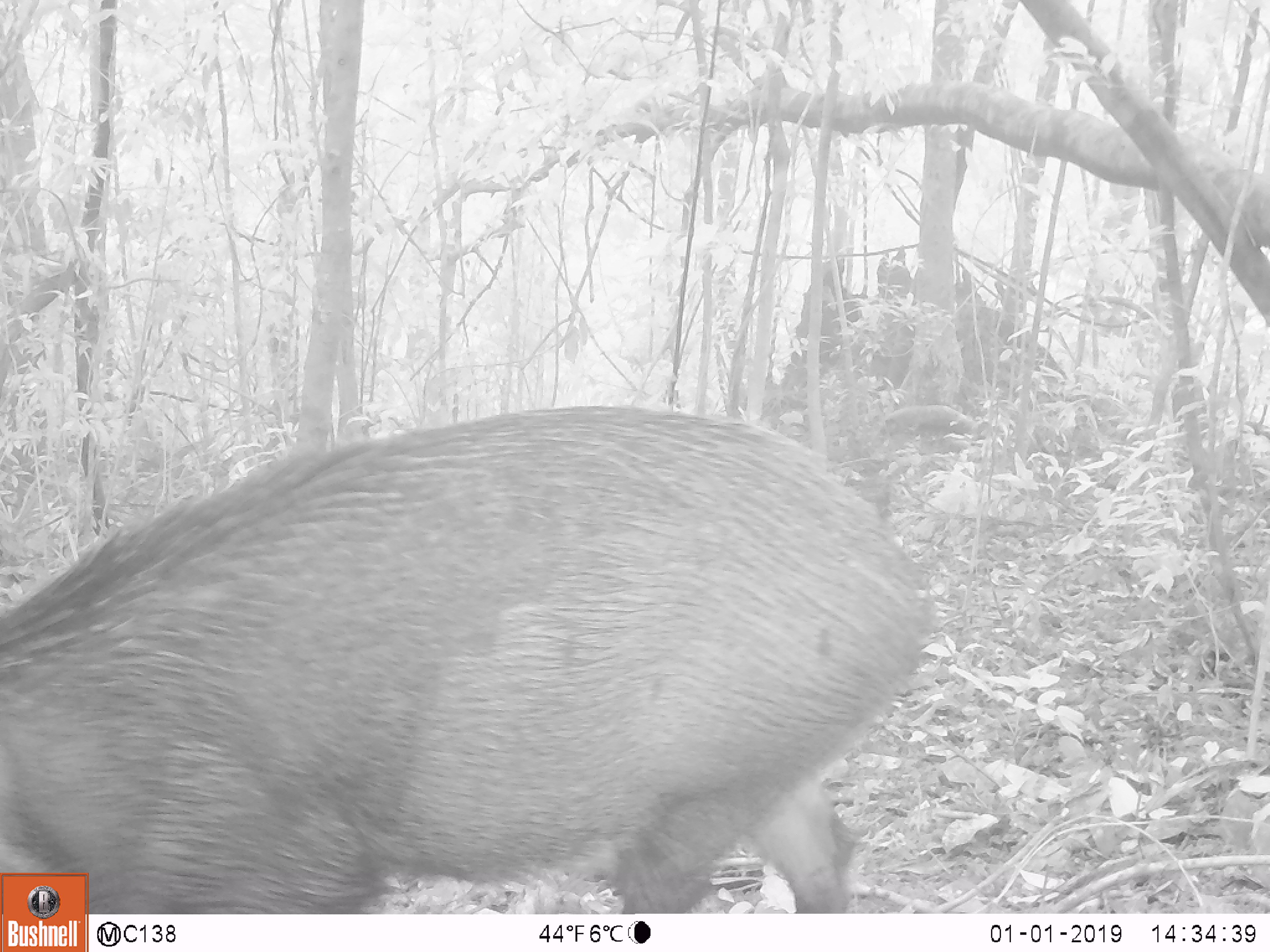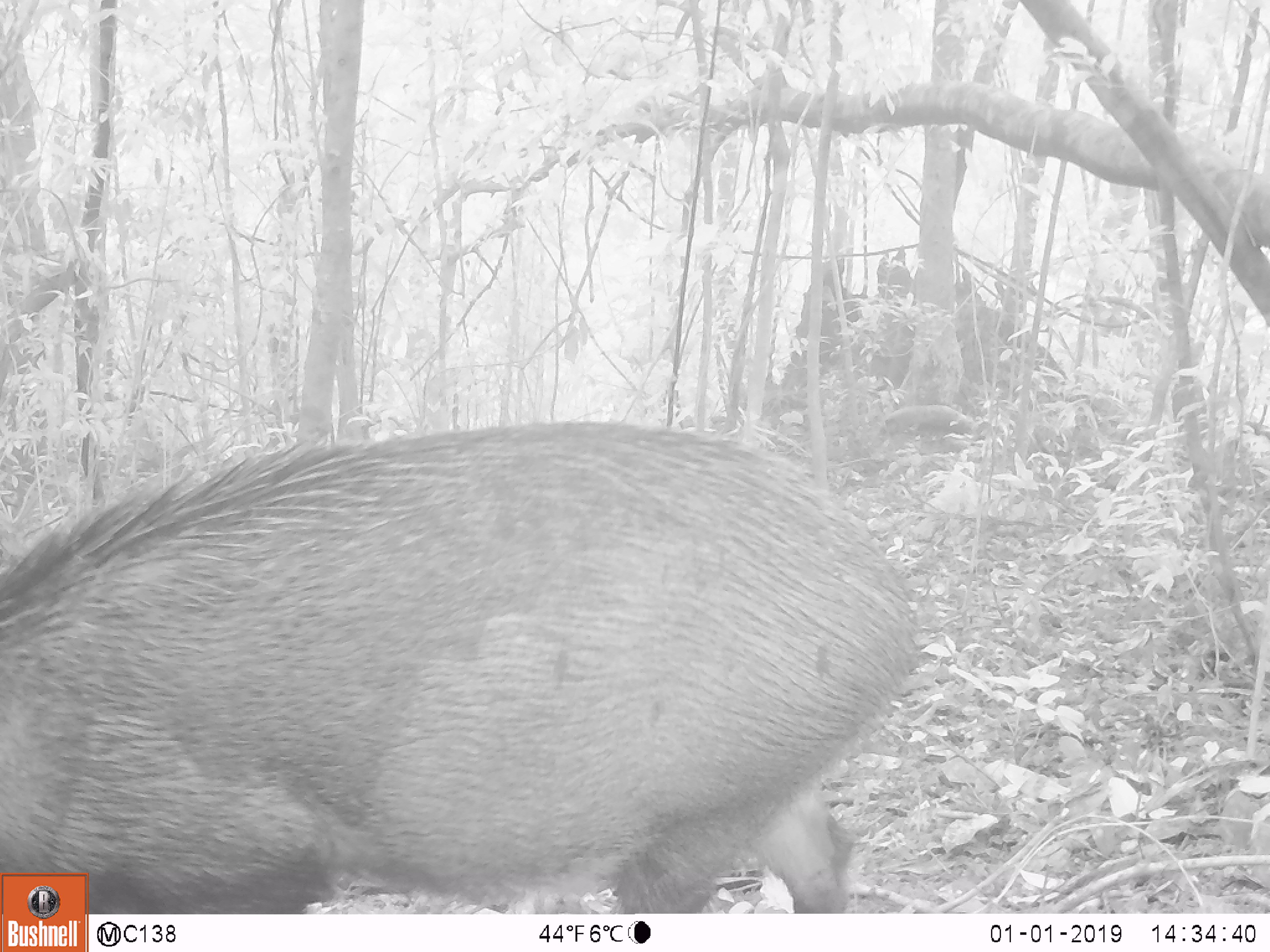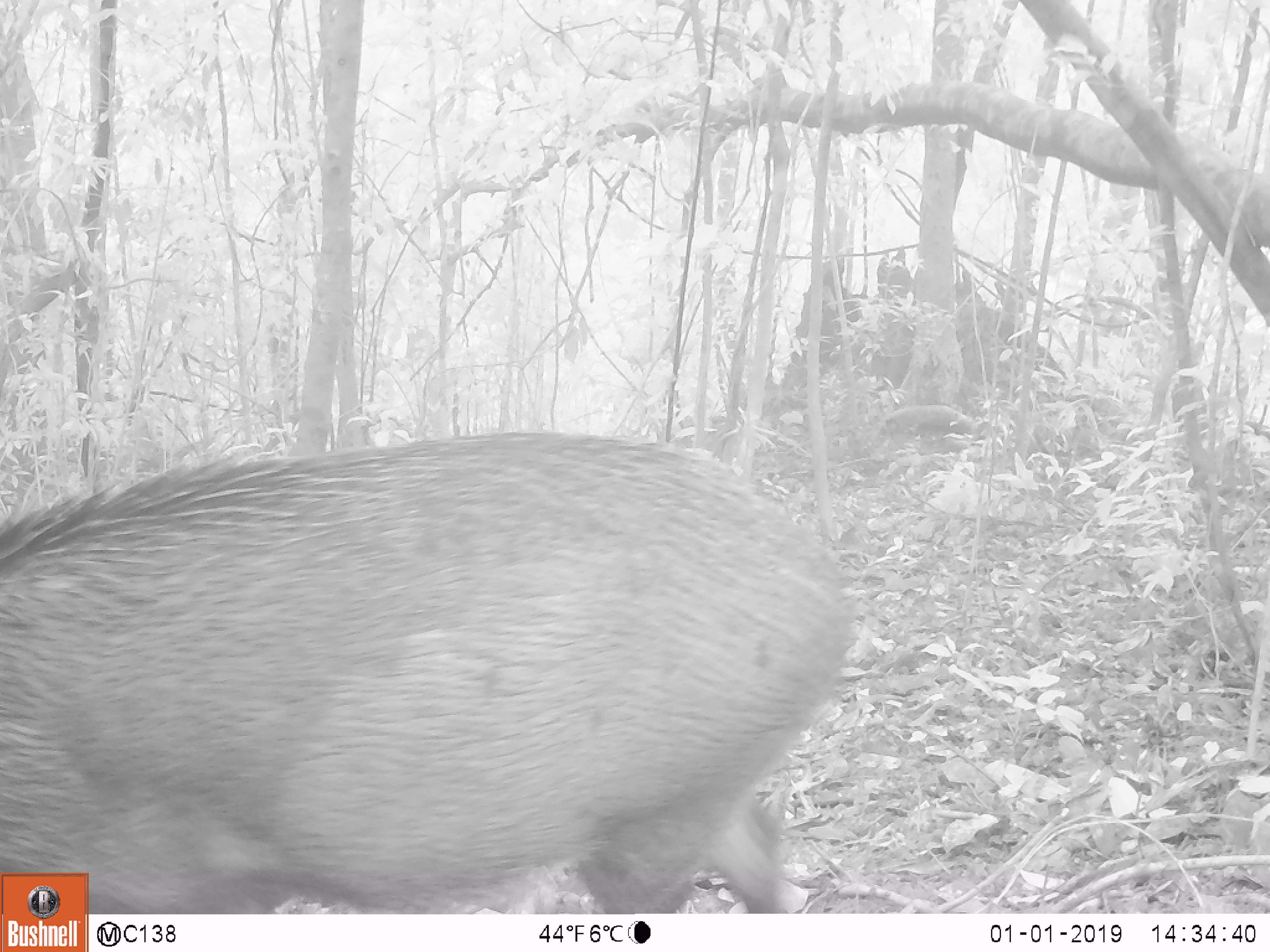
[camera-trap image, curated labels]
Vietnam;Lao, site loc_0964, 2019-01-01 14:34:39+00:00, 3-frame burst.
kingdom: Animalia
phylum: Chordata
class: Mammalia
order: Artiodactyla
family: Suidae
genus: Sus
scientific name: Sus scrofa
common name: eurasian wild pig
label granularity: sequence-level